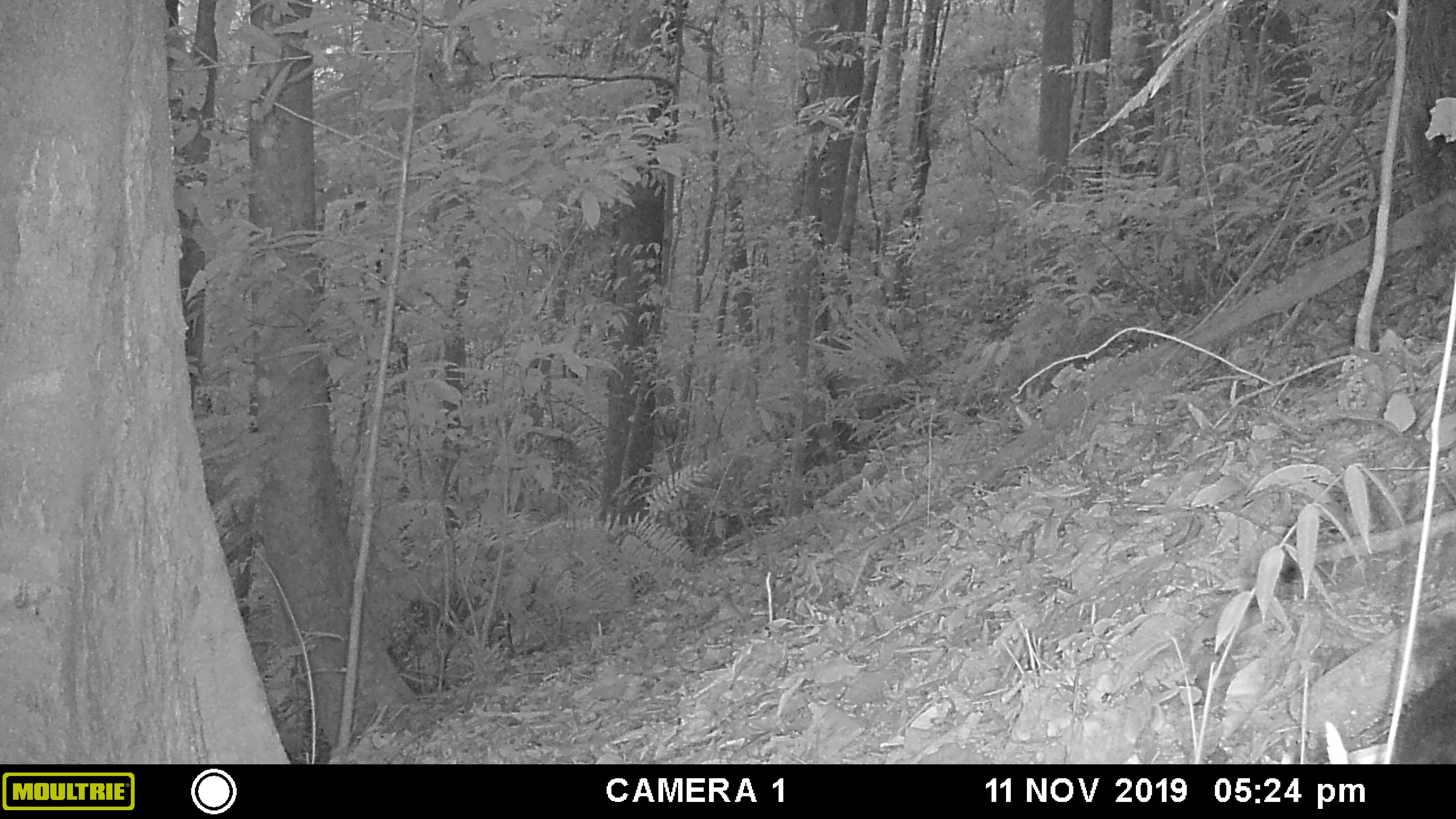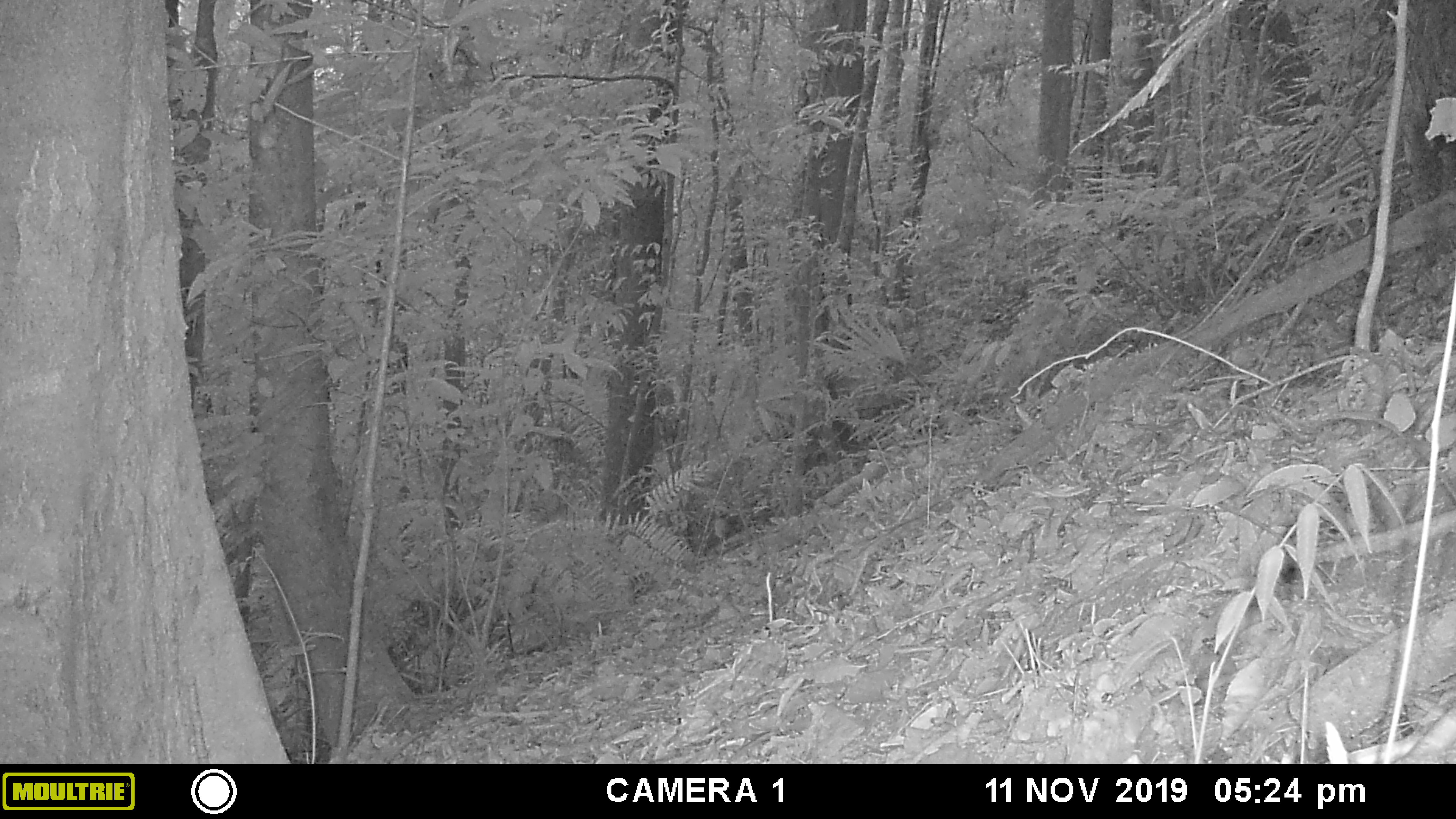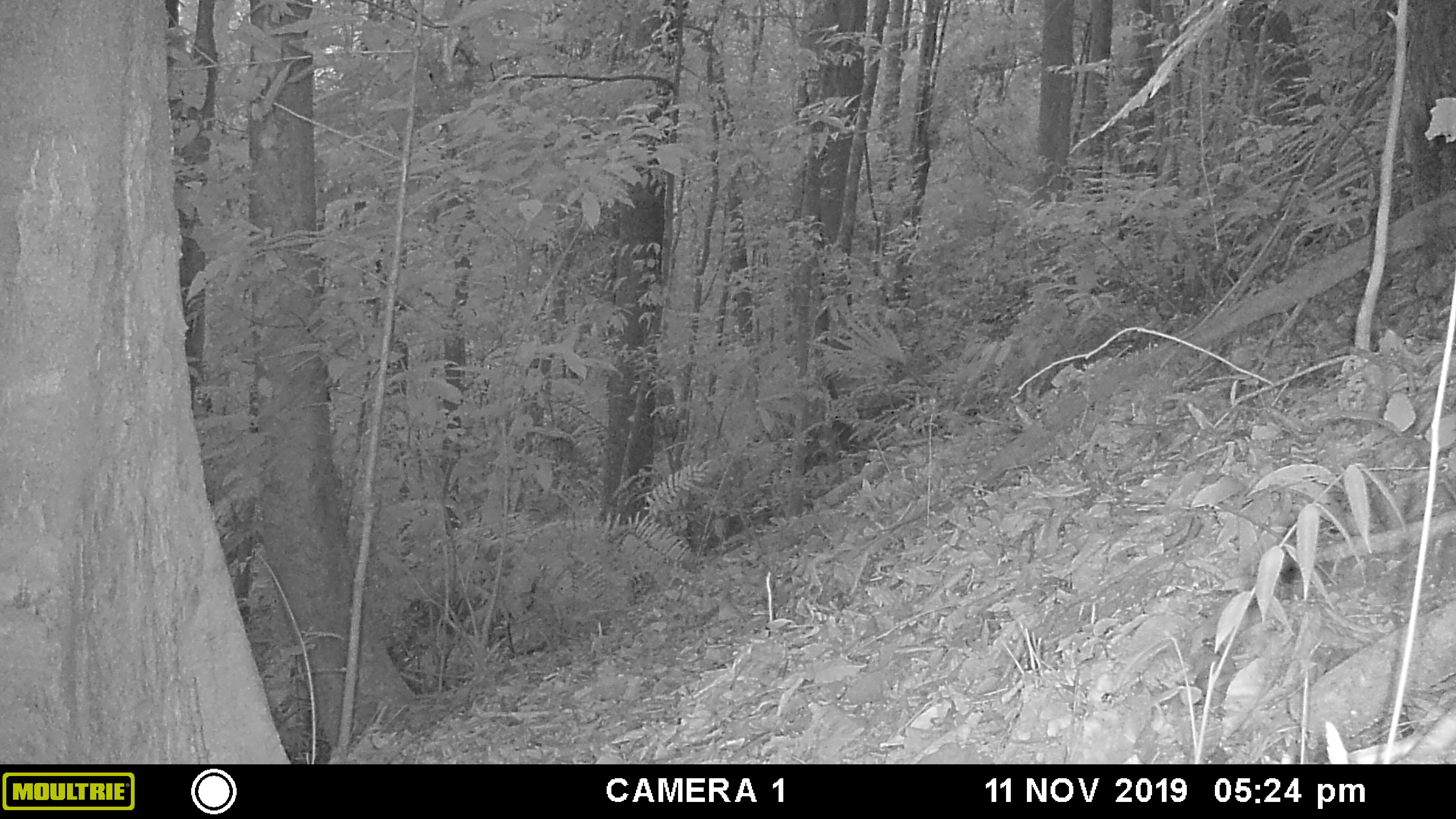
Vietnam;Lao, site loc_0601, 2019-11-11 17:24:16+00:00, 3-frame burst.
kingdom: Animalia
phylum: Chordata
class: Mammalia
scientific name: Mammalia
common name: mammal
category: unidentified small mammal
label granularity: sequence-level